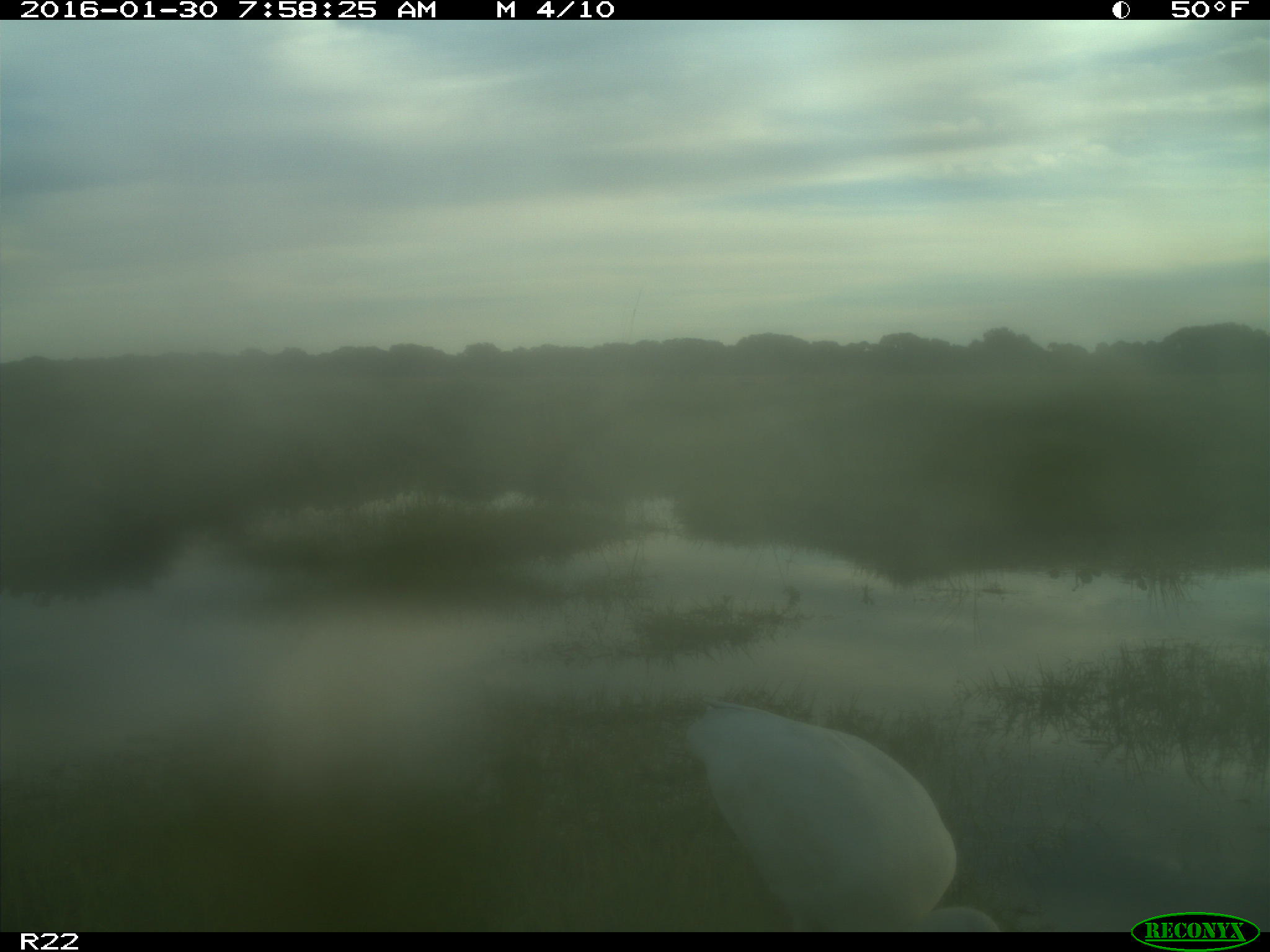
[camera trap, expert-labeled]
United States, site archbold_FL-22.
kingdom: Animalia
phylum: Chordata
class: Aves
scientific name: Aves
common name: birds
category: unidentified bird